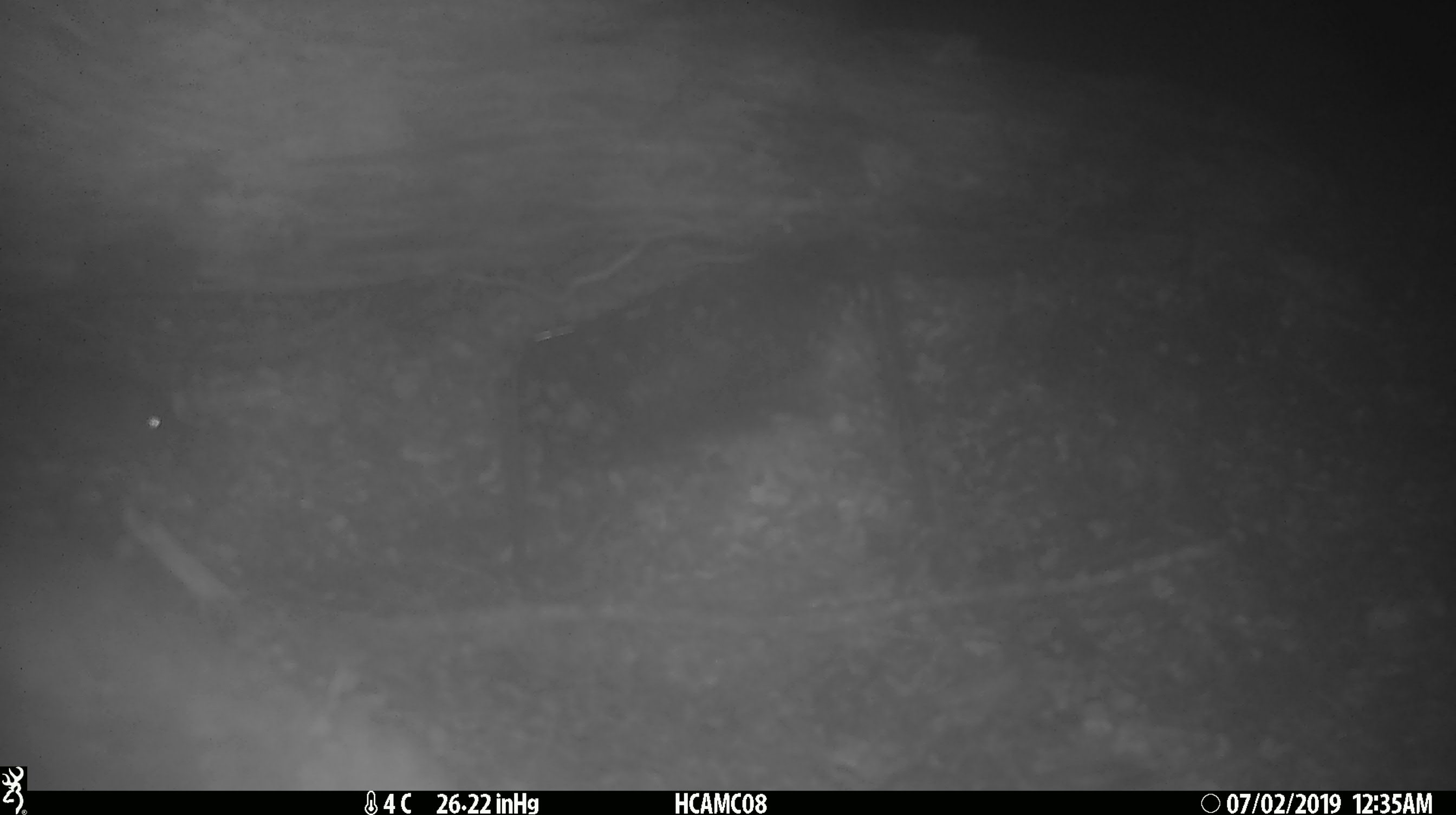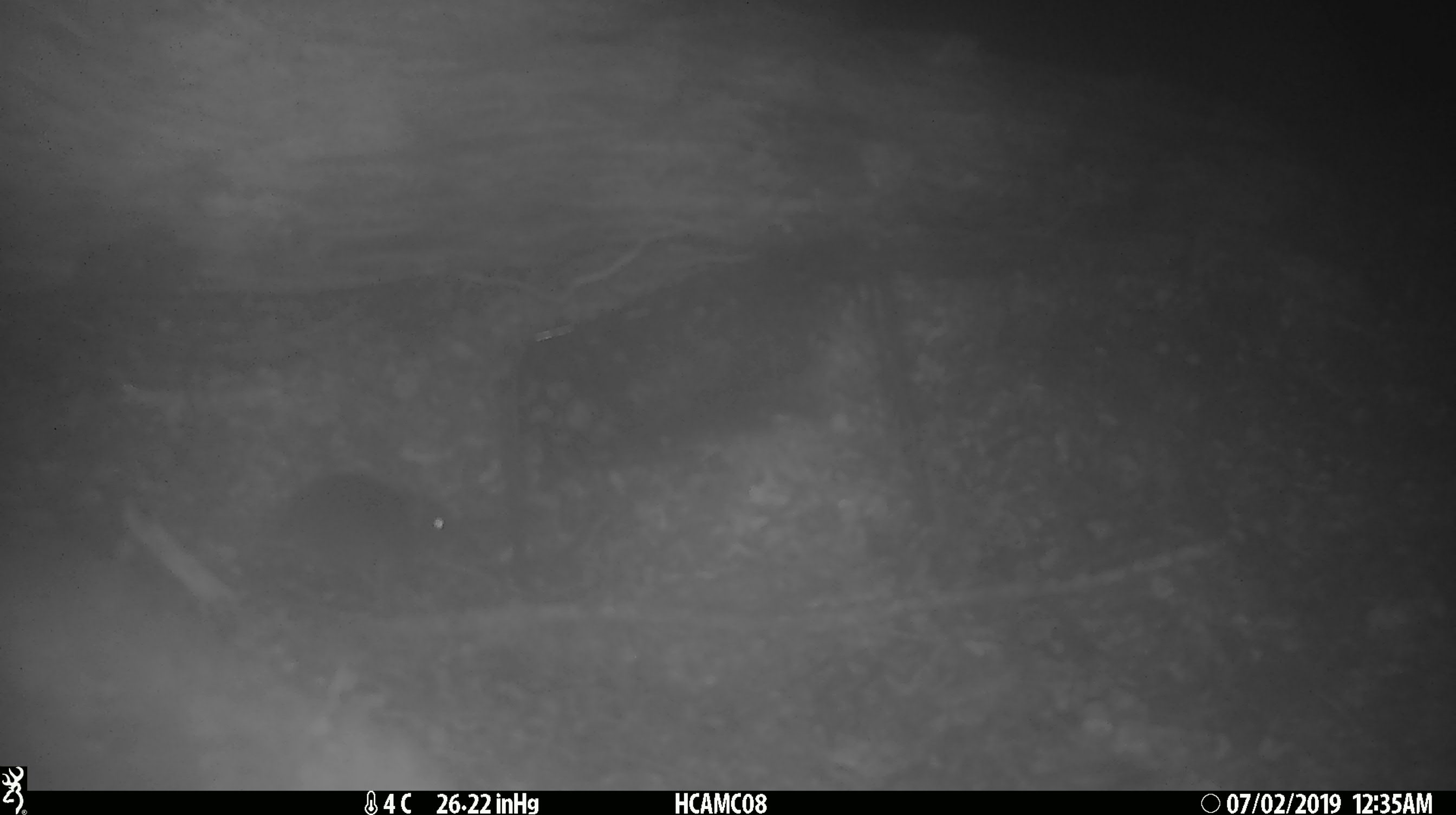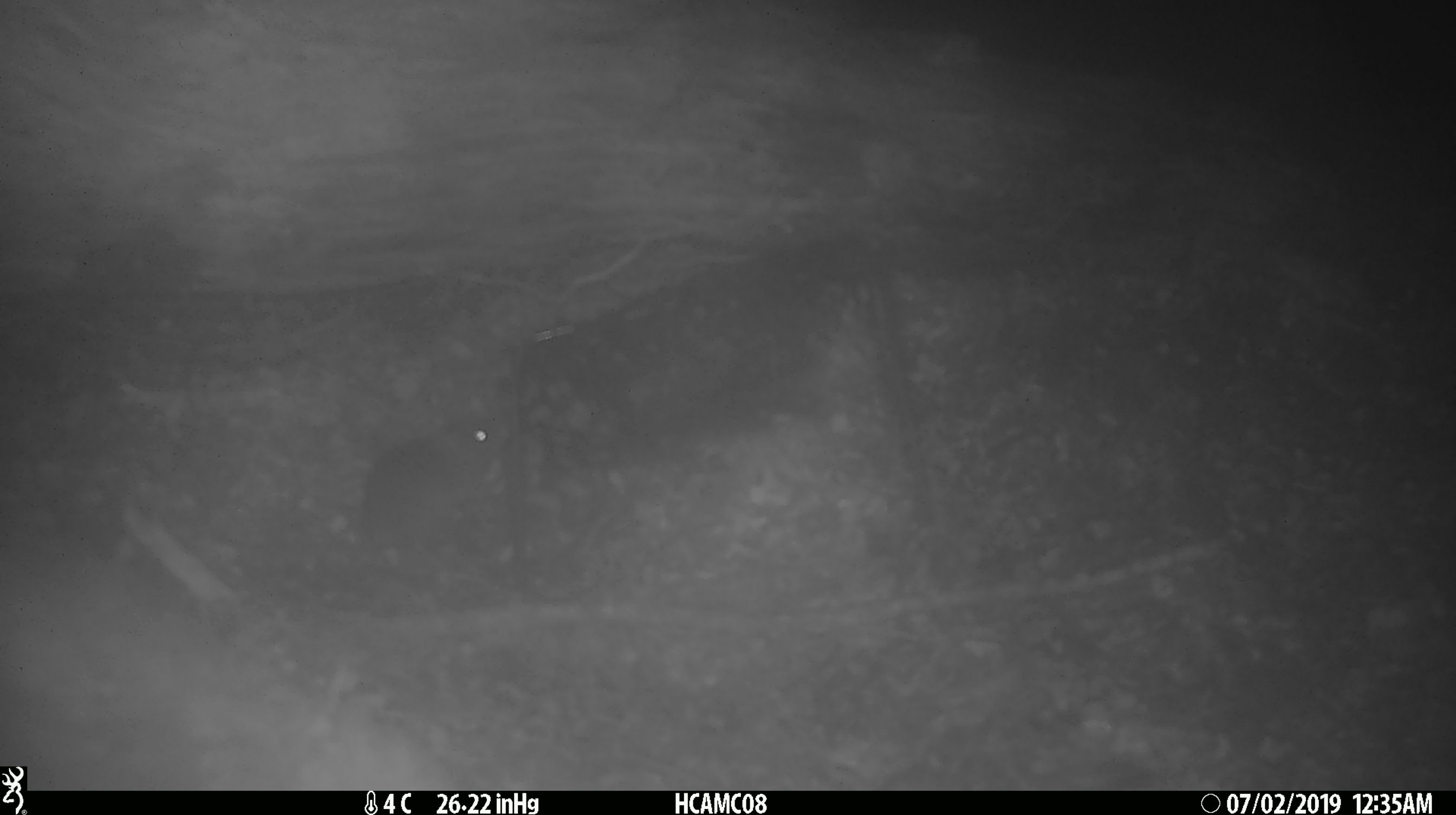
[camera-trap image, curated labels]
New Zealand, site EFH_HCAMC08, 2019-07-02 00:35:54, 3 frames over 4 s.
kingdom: Animalia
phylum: Chordata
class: Mammalia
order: Rodentia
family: Muridae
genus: Mus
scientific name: Mus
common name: mouse